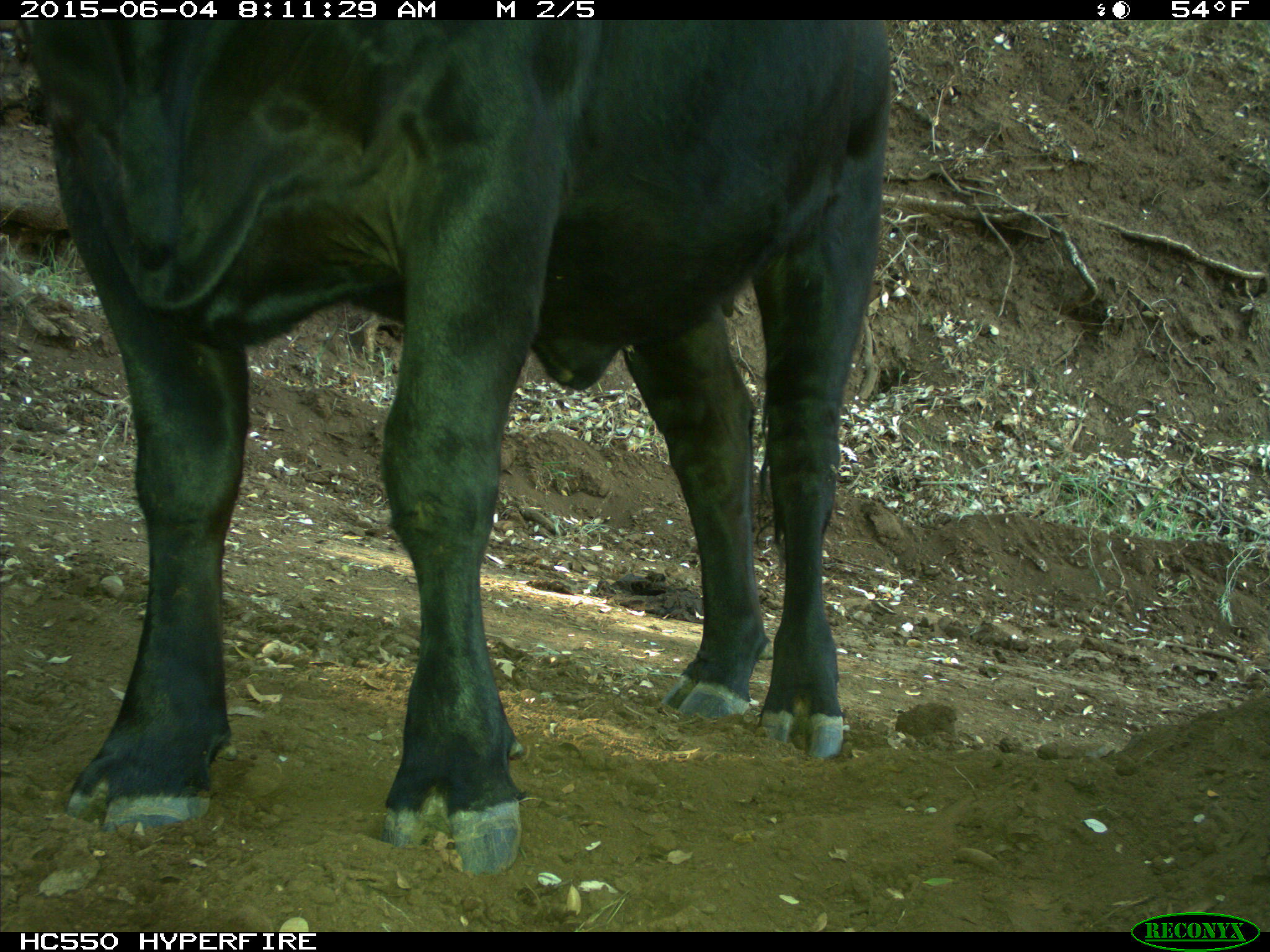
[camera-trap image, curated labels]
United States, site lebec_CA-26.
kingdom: Animalia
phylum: Chordata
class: Mammalia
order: Artiodactyla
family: Bovidae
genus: Bos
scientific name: Bos taurus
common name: domestic cow